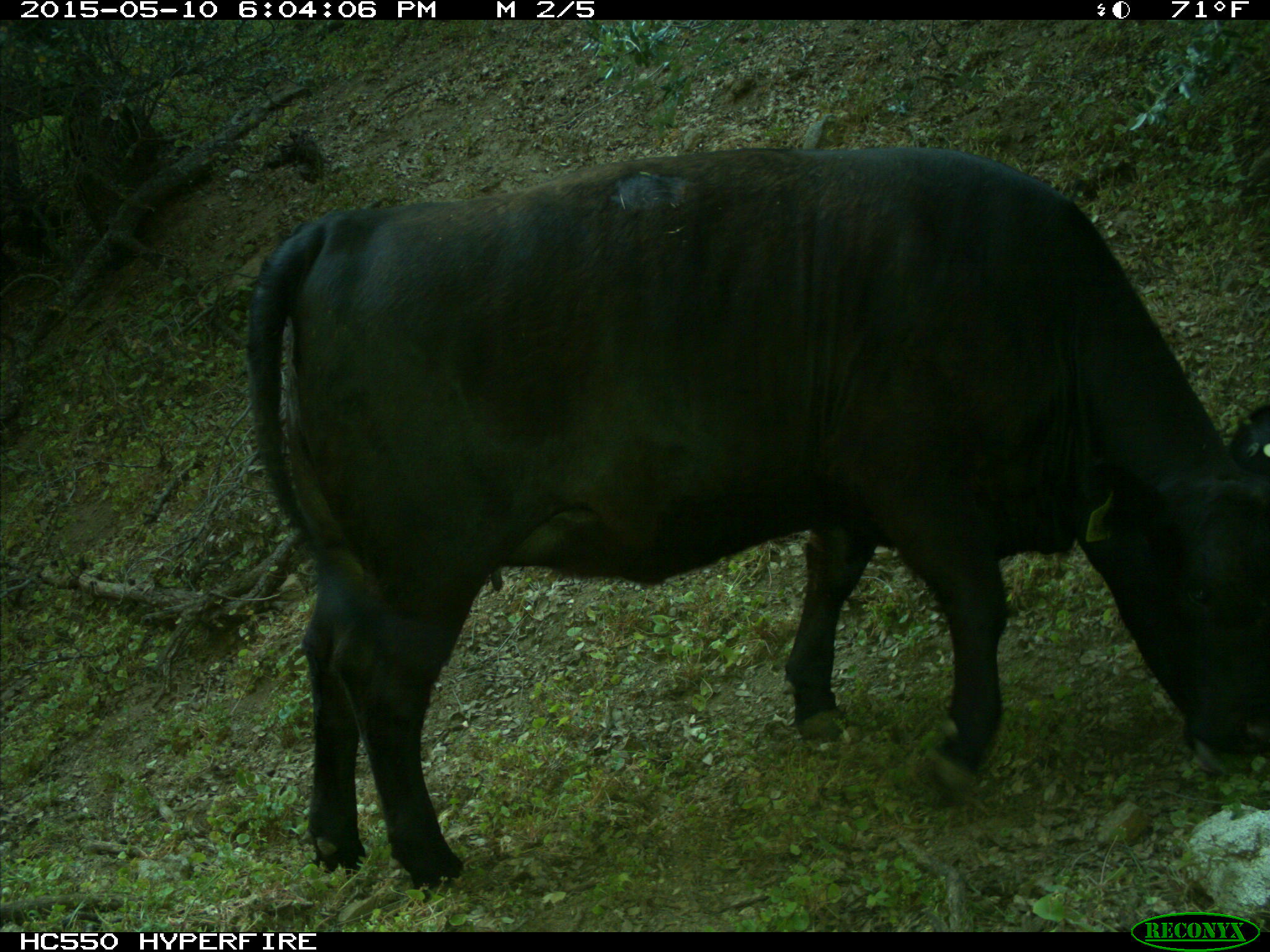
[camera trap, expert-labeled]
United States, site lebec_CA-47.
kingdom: Animalia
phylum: Chordata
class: Mammalia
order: Artiodactyla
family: Bovidae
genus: Bos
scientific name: Bos taurus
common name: domestic cow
Bos taurus (domestic cow).